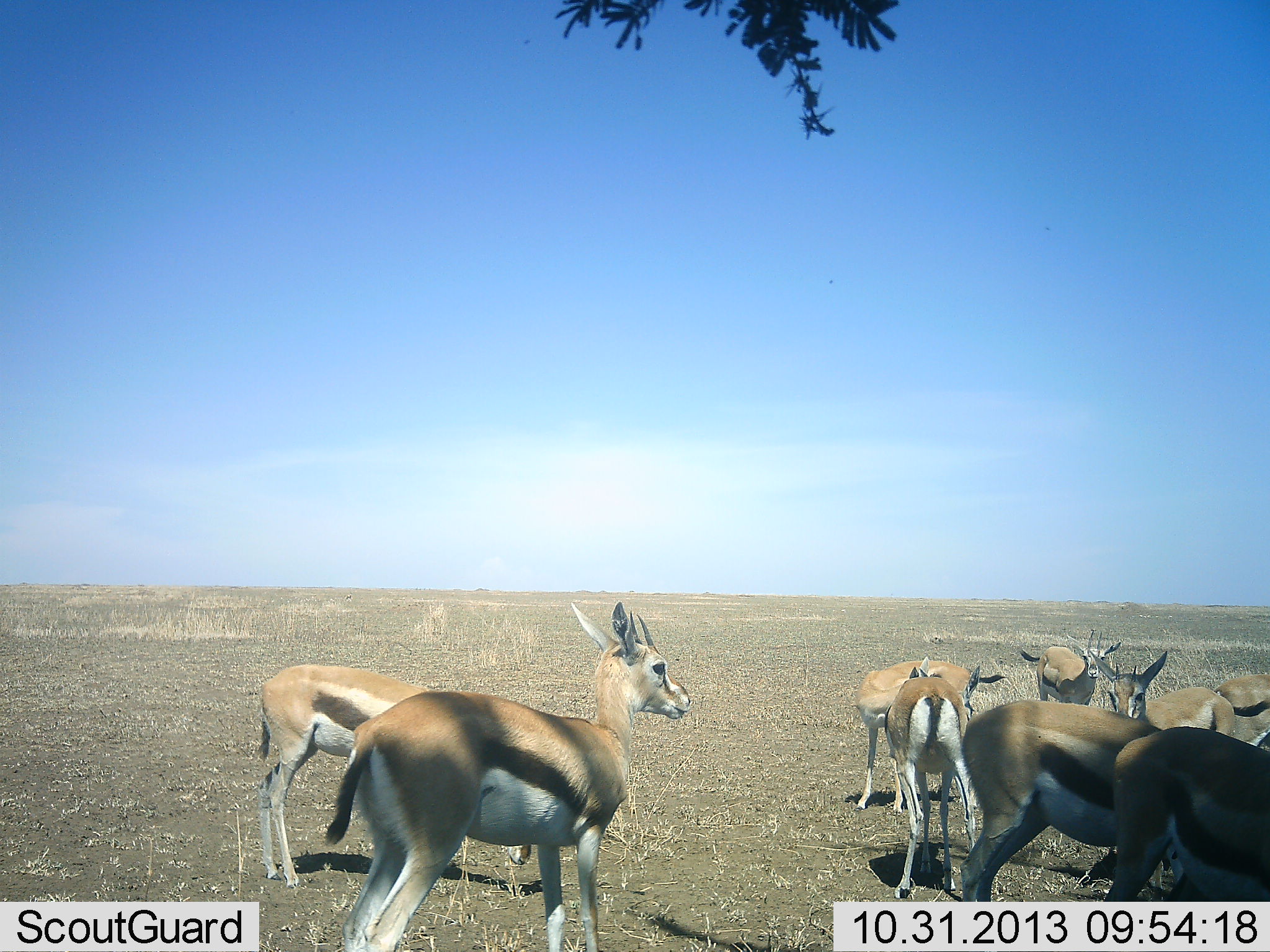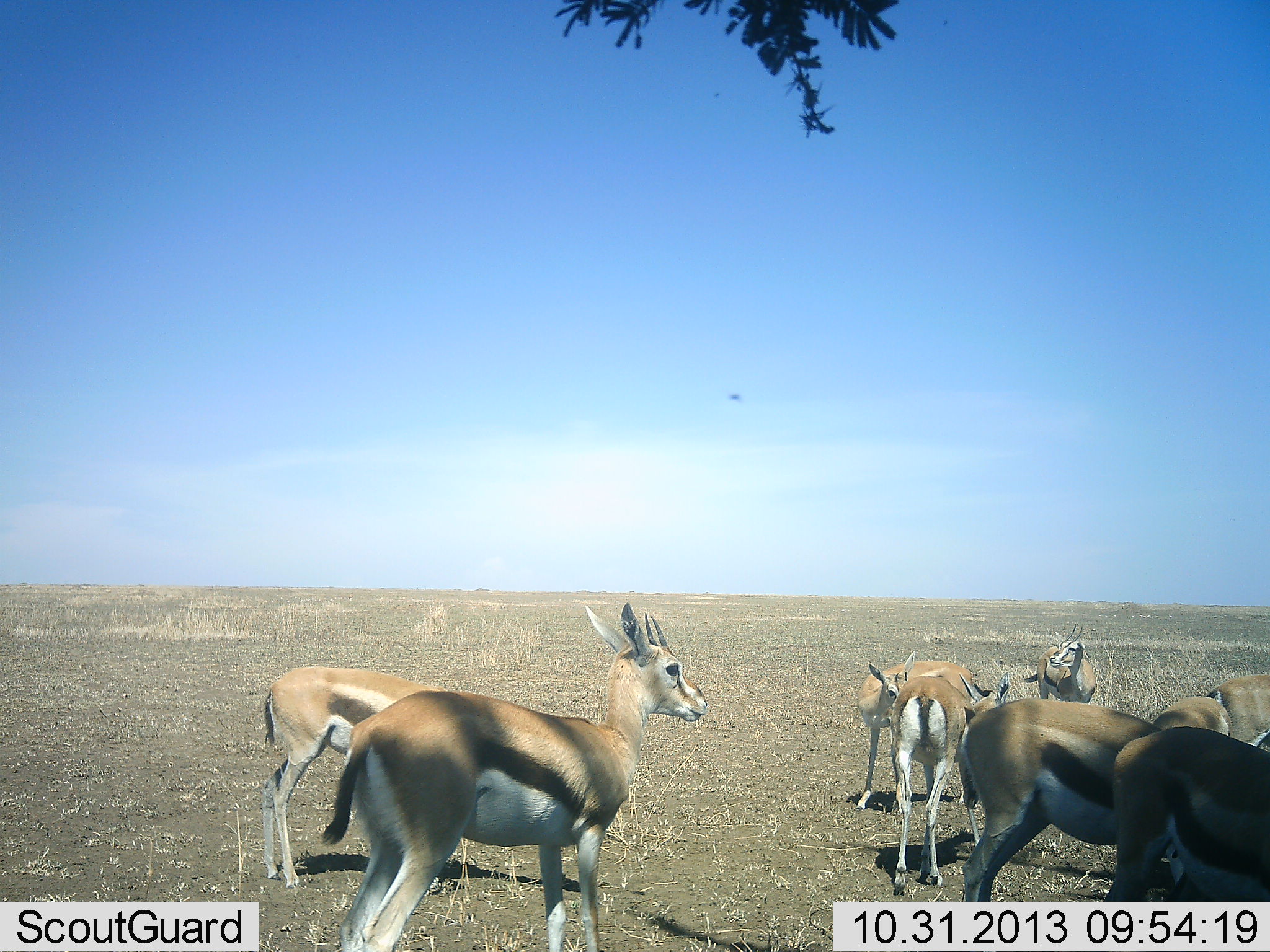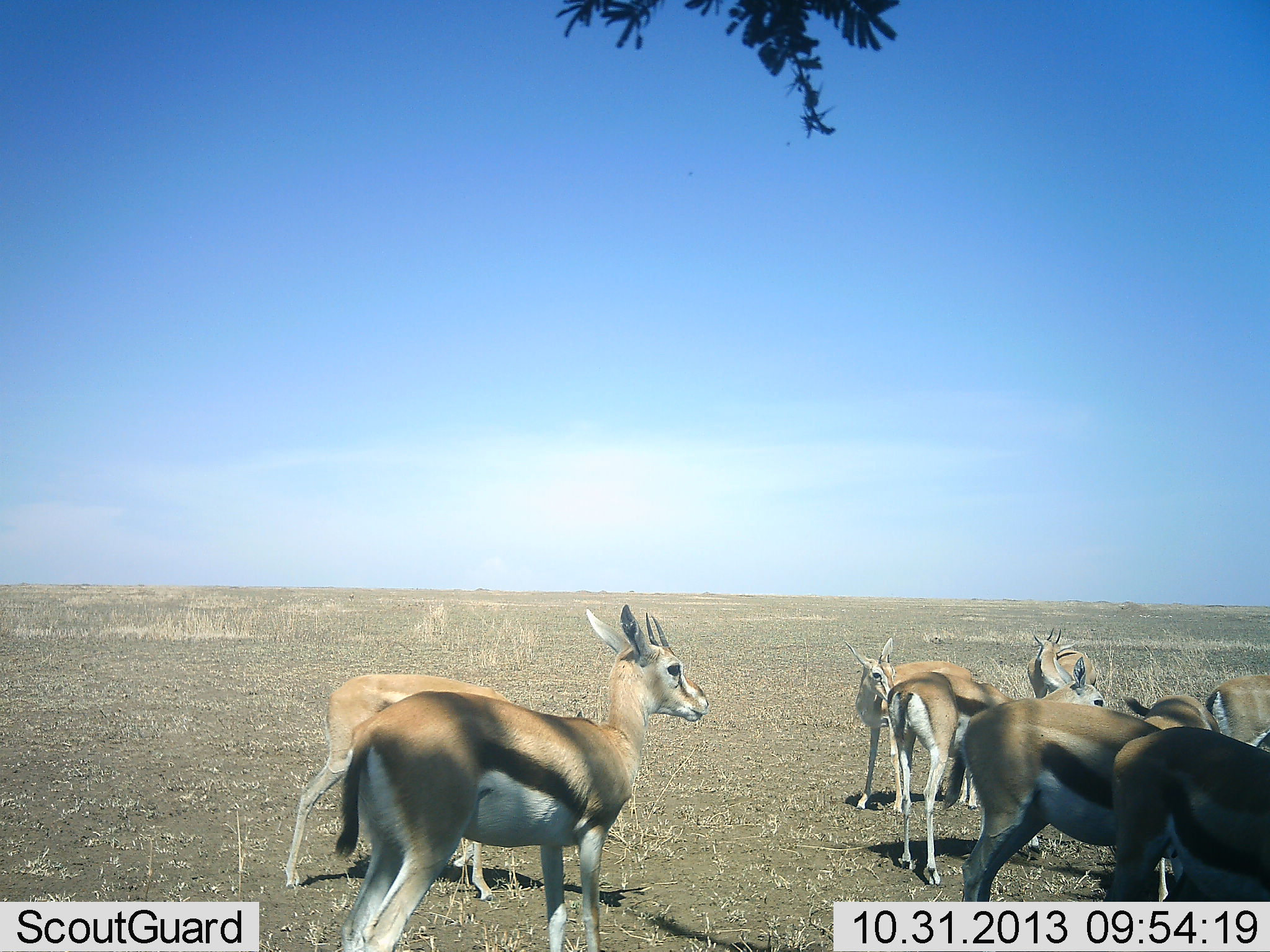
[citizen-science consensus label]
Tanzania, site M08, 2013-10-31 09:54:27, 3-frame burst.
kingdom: Animalia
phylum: Chordata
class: Mammalia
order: Artiodactyla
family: Bovidae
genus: Eudorcas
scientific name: Eudorcas thomsonii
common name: thomson's gazelle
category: gazellethomsons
Gazellethomsons (thomson's gazelle) (Eudorcas thomsonii), count 9. Behavior (volunteer vote fractions): standing 84%, resting 0%, moving 21%, interacting 26%. Young present (vote fraction): 0%. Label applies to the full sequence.